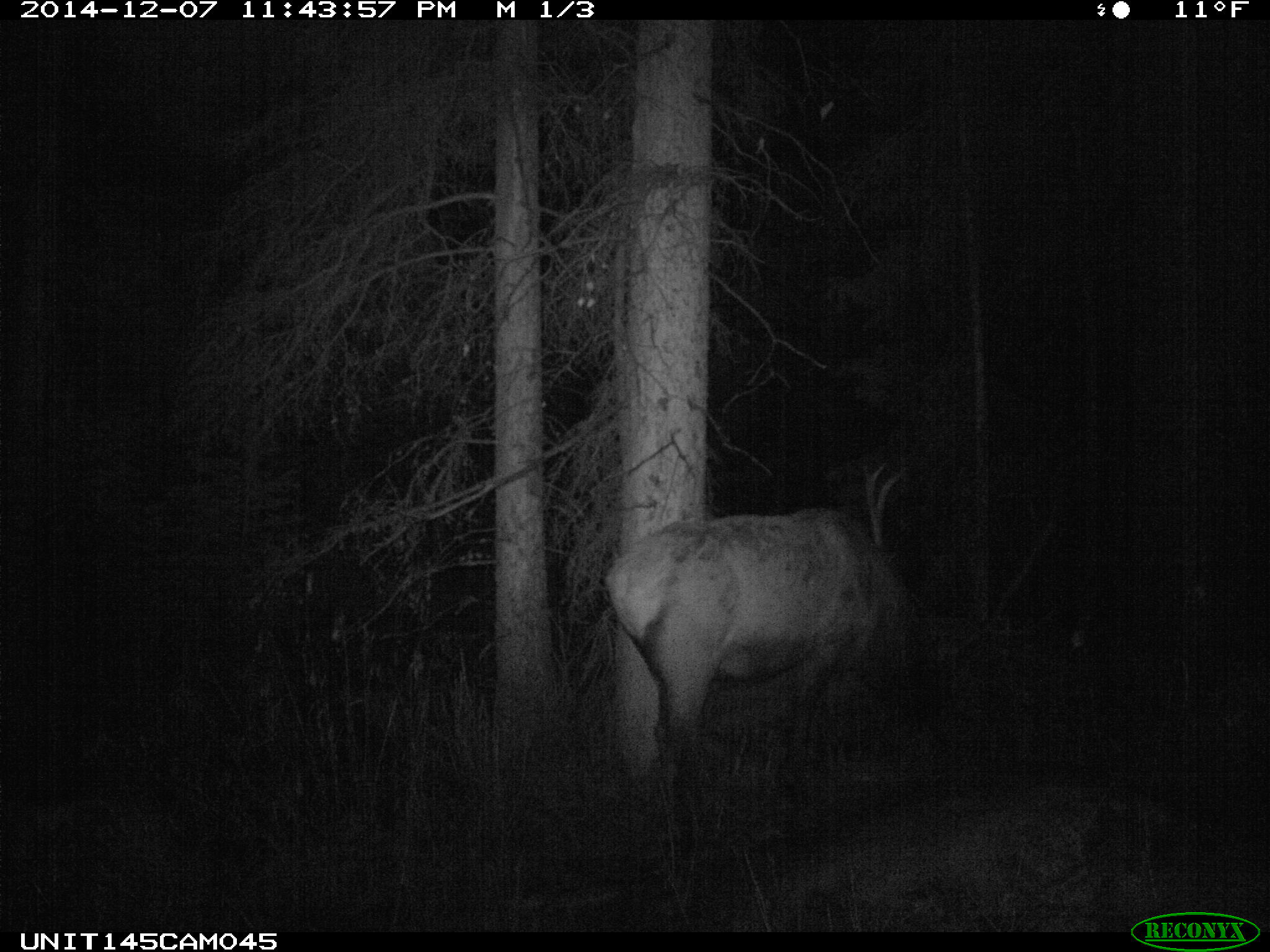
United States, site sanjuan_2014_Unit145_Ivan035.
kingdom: Animalia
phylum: Chordata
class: Mammalia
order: Artiodactyla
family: Cervidae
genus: Cervus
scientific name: Cervus elaphus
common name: red deer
Cervus elaphus (red deer).